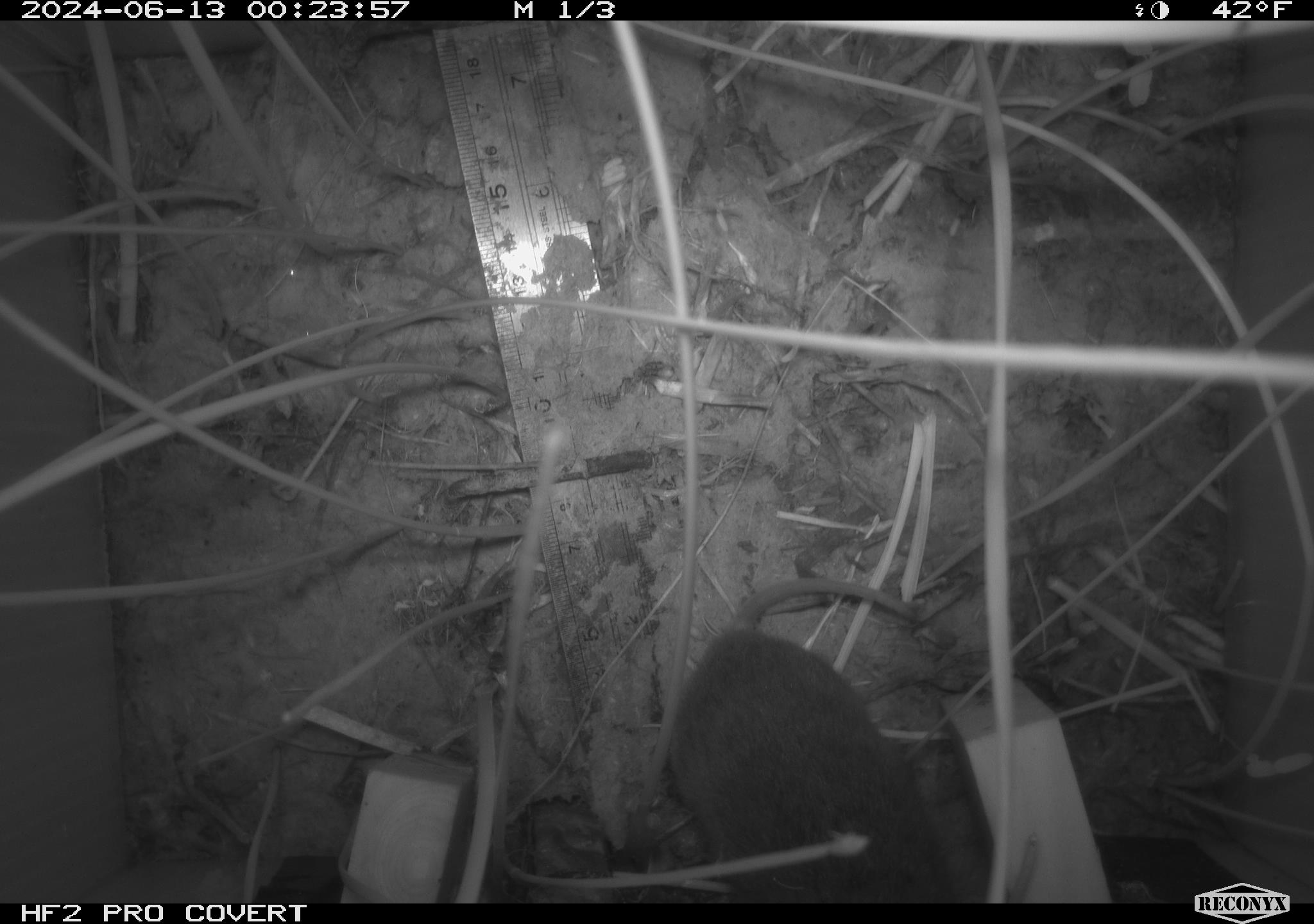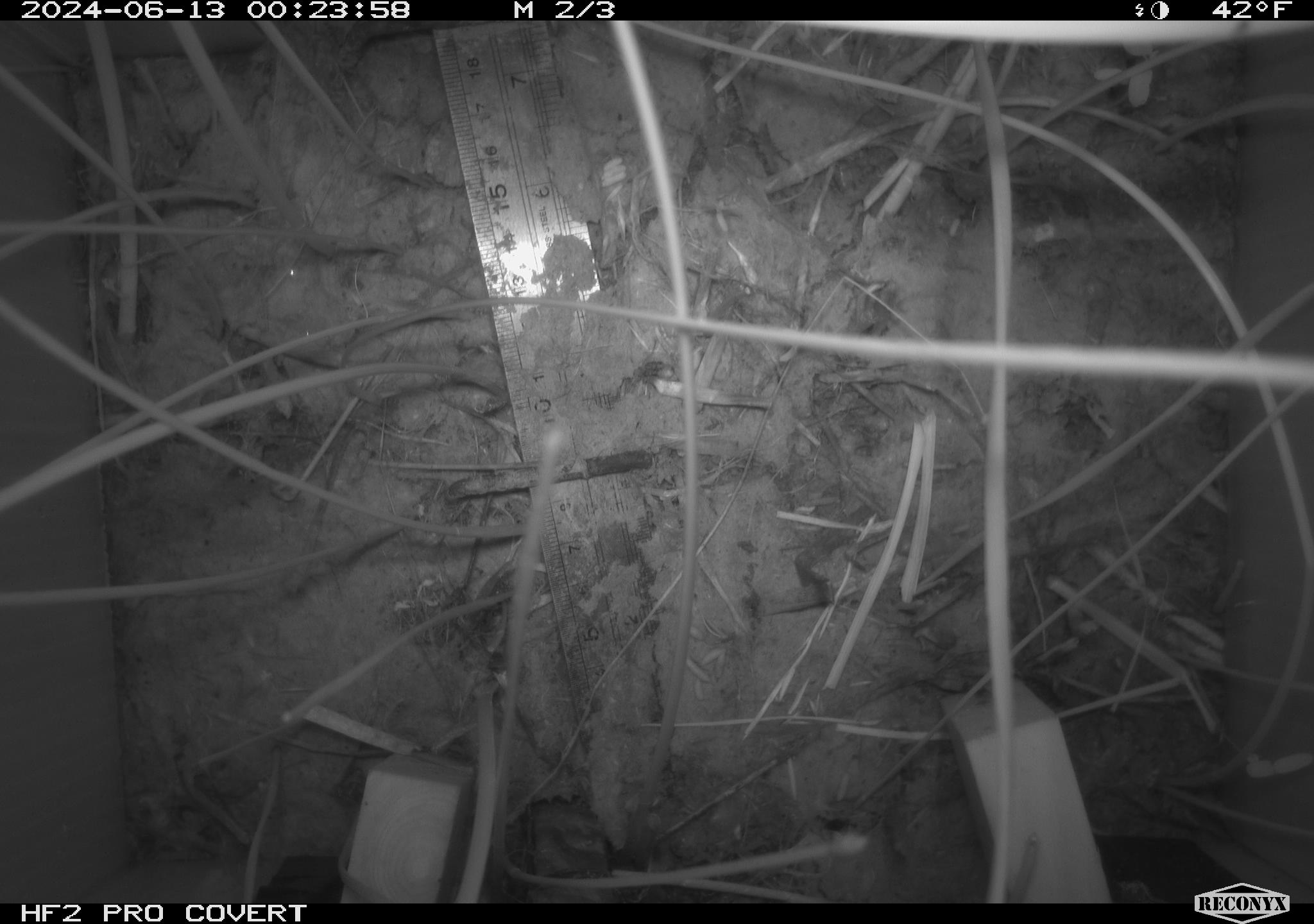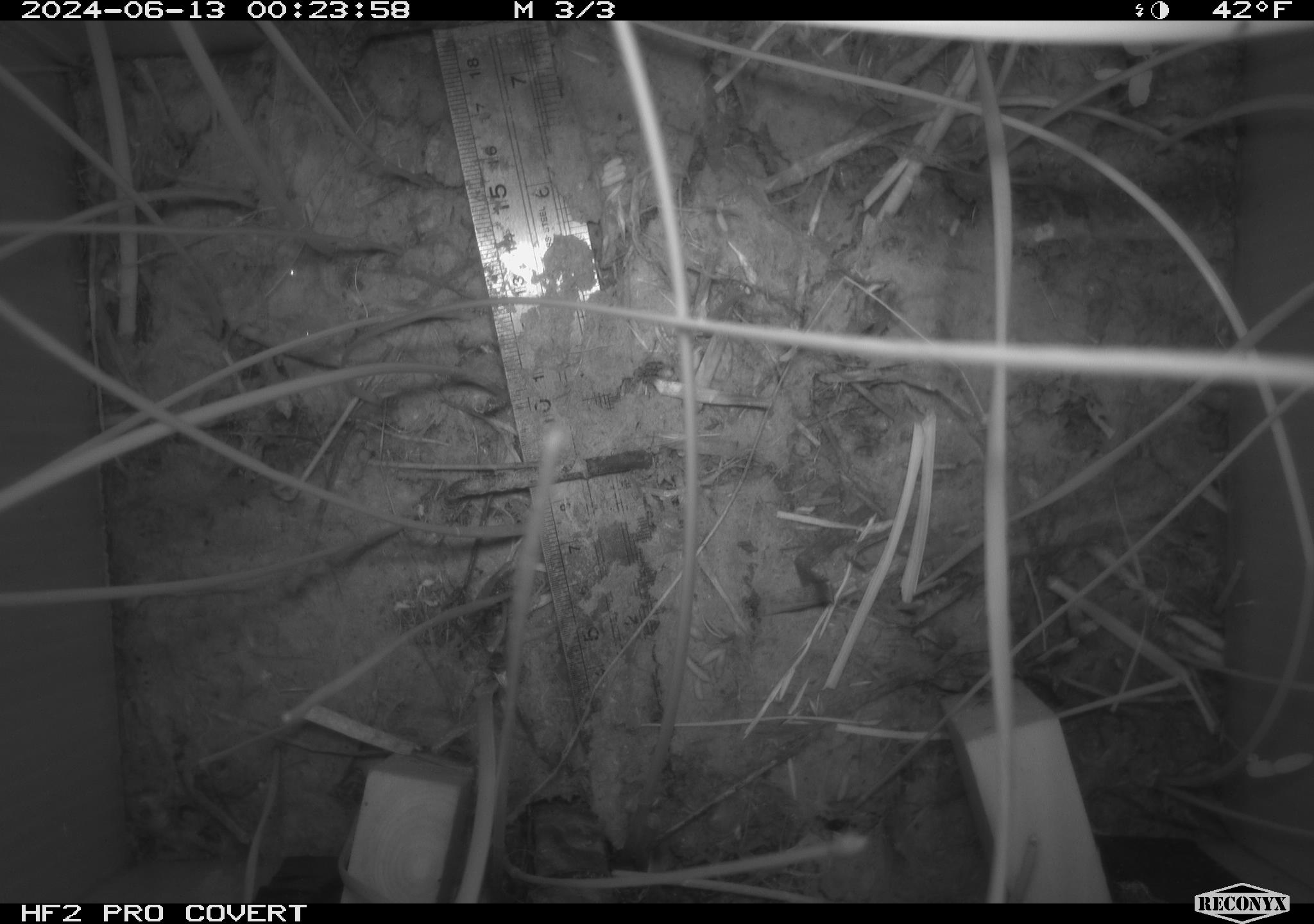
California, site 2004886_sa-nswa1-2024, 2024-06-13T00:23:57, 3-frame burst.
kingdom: Animalia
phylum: Chordata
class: Mammalia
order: Rodentia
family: Cricetidae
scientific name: Arvicolinae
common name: voles, lemmings, and muskrats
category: arvicolinae subfamily